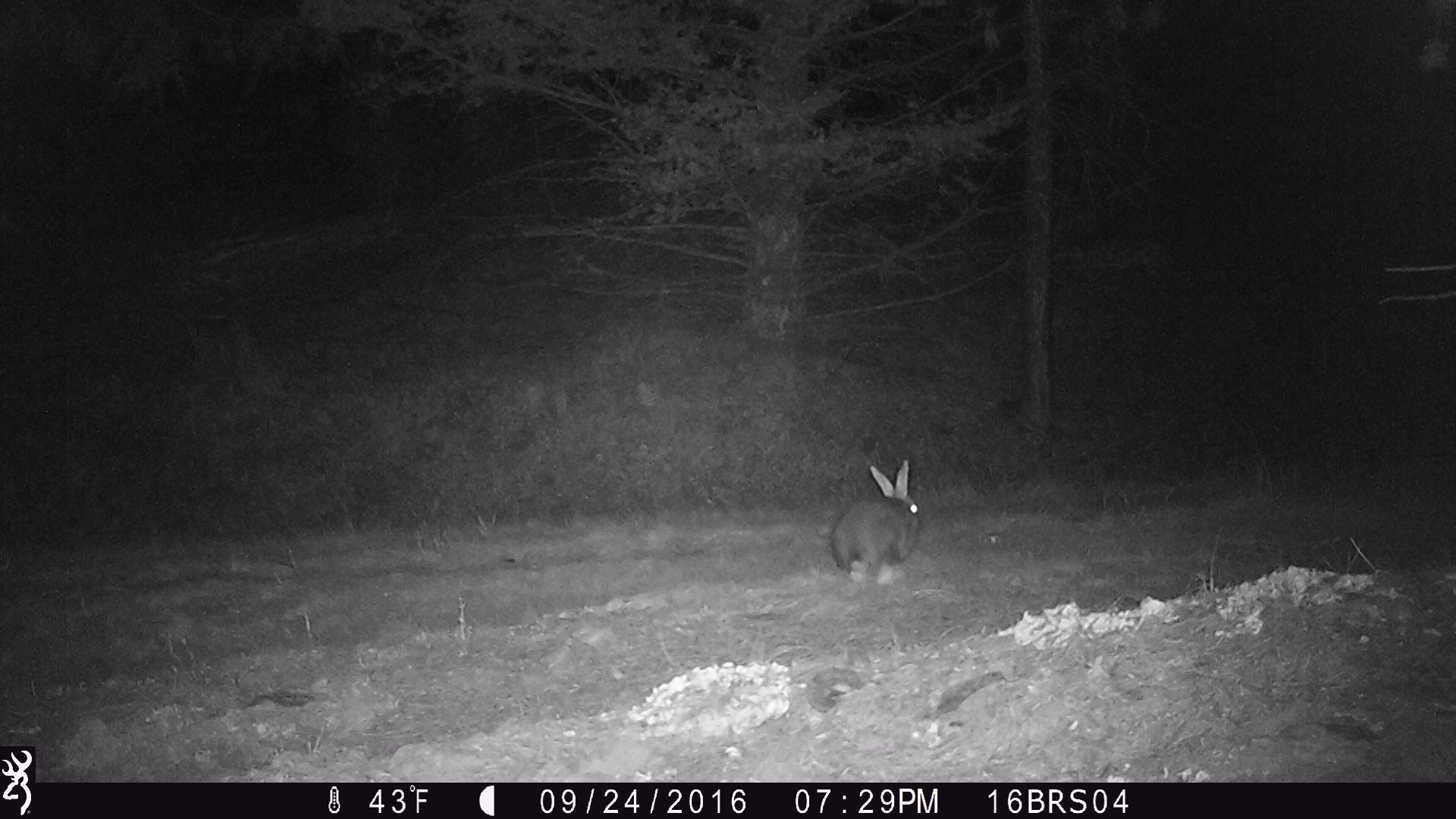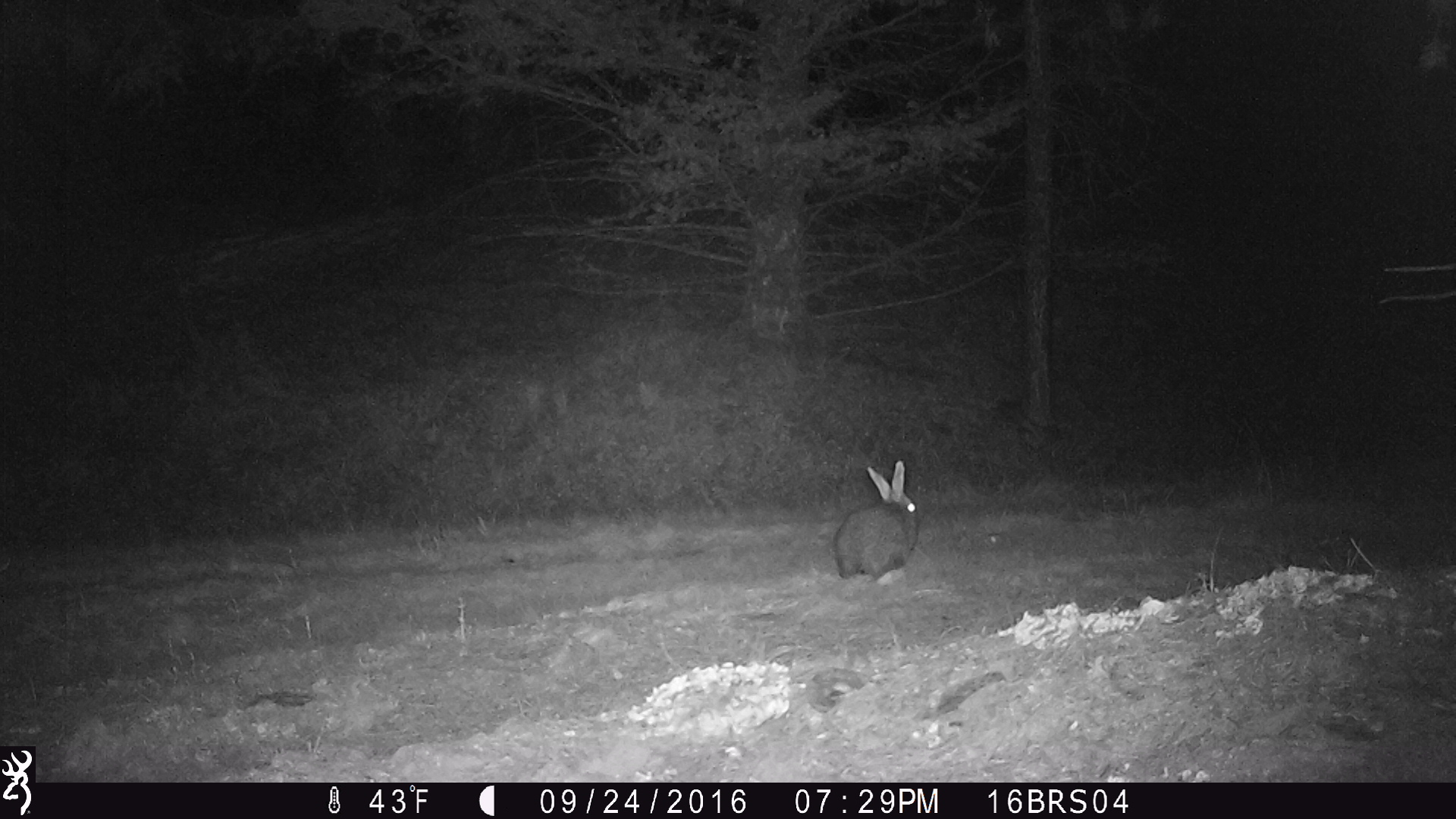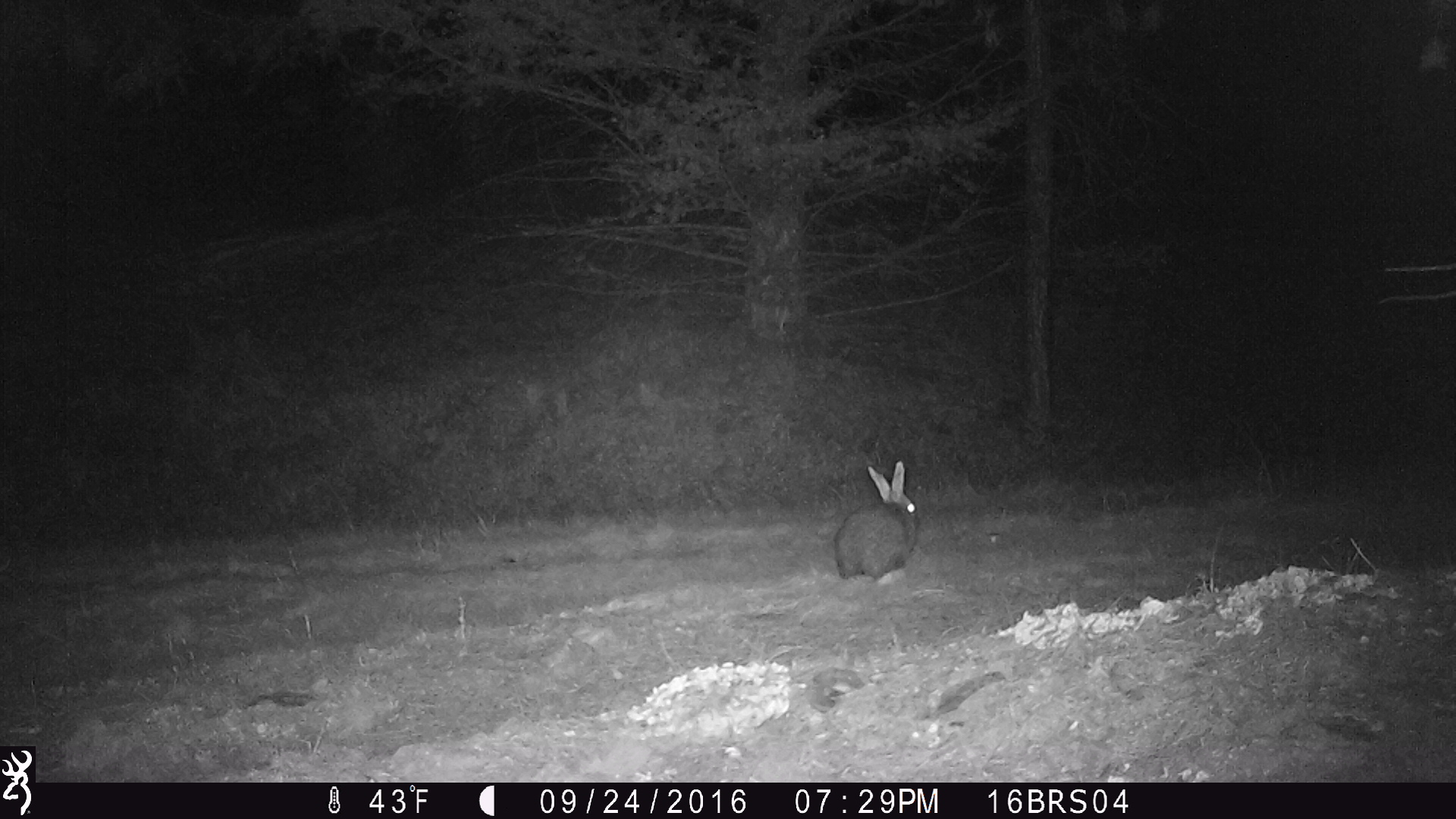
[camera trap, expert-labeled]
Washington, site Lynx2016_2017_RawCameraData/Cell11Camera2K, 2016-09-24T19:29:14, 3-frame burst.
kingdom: Animalia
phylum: Chordata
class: Mammalia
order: Lagomorpha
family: Leporidae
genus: Lepus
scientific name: Lepus americanus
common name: snowshoe hare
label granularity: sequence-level